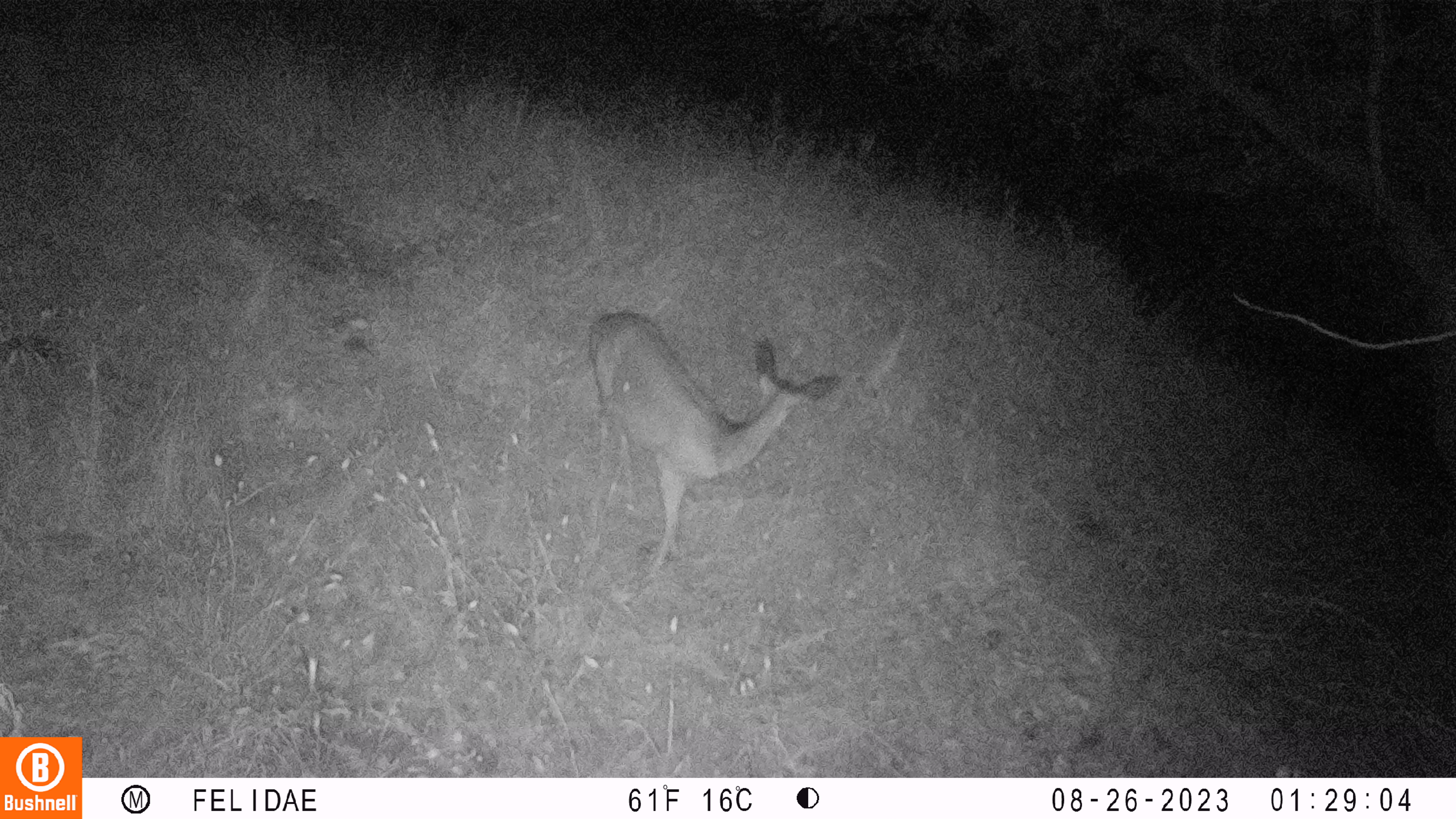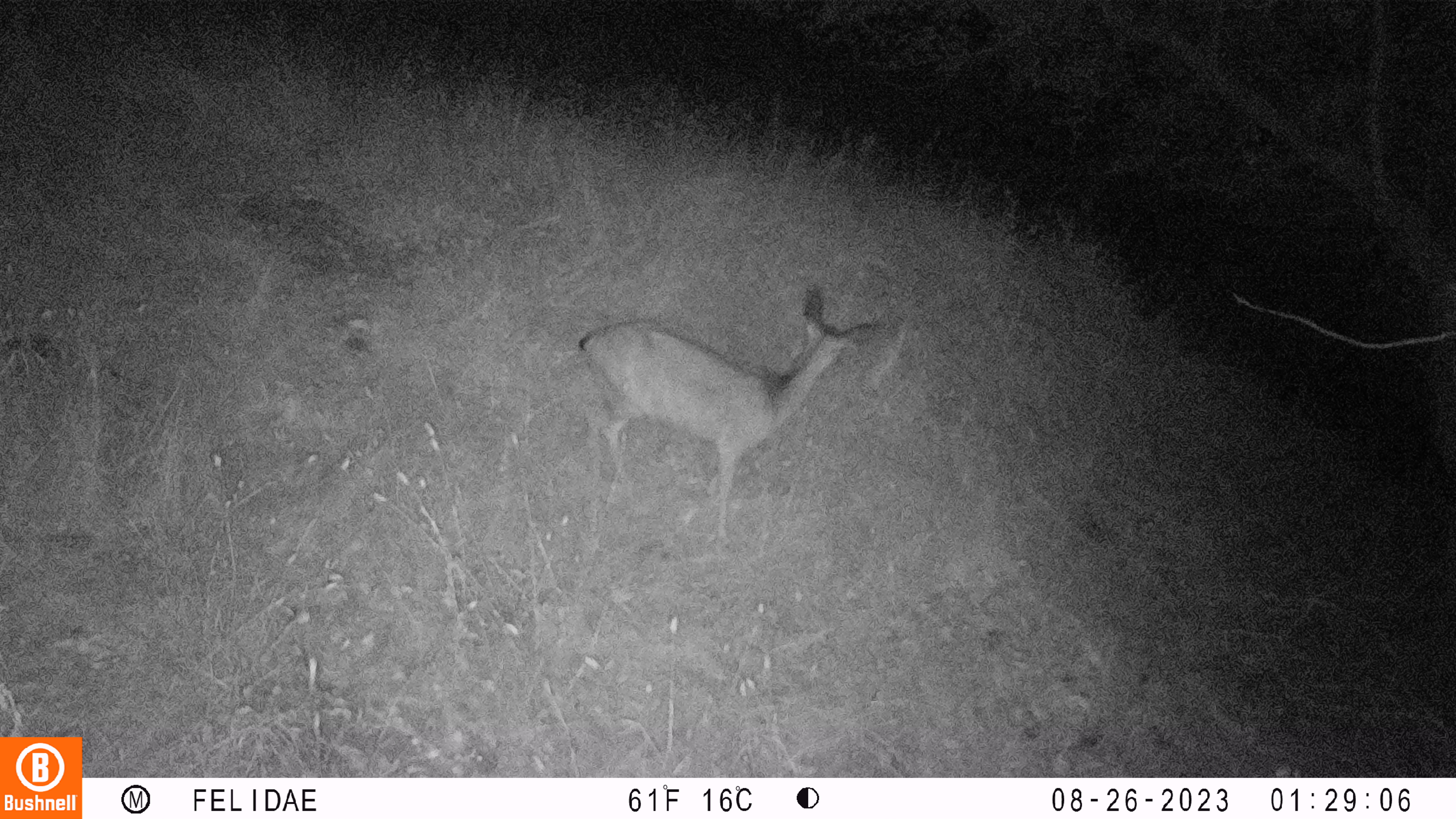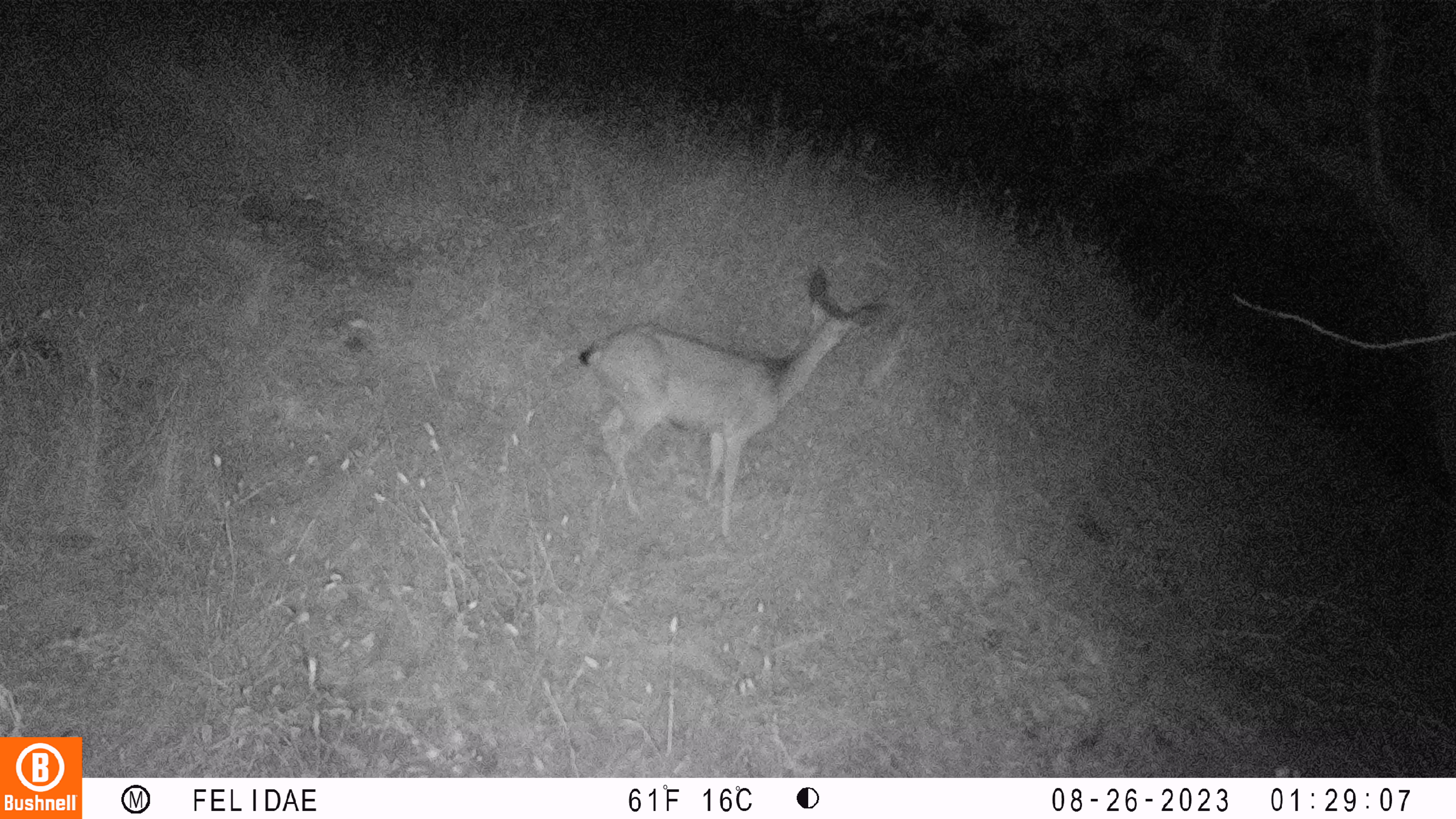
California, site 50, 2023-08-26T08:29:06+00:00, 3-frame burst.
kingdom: Animalia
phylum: Chordata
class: Mammalia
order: Artiodactyla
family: Cervidae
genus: Odocoileus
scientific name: Odocoileus hemionus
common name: mule deer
Mule deer (Odocoileus hemionus).